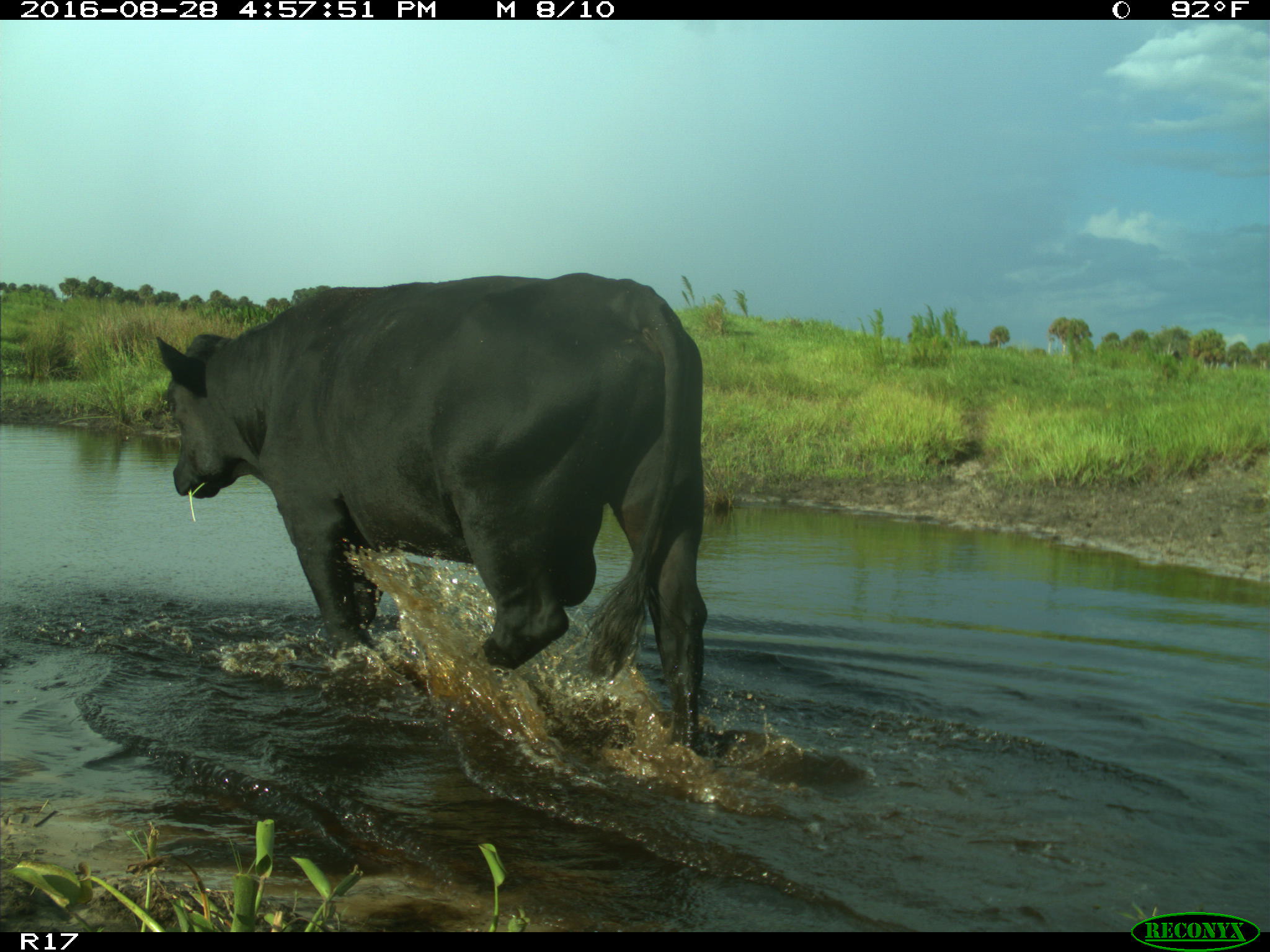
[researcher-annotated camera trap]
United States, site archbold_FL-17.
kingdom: Animalia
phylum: Chordata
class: Mammalia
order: Artiodactyla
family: Bovidae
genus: Bos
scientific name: Bos taurus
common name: domestic cow